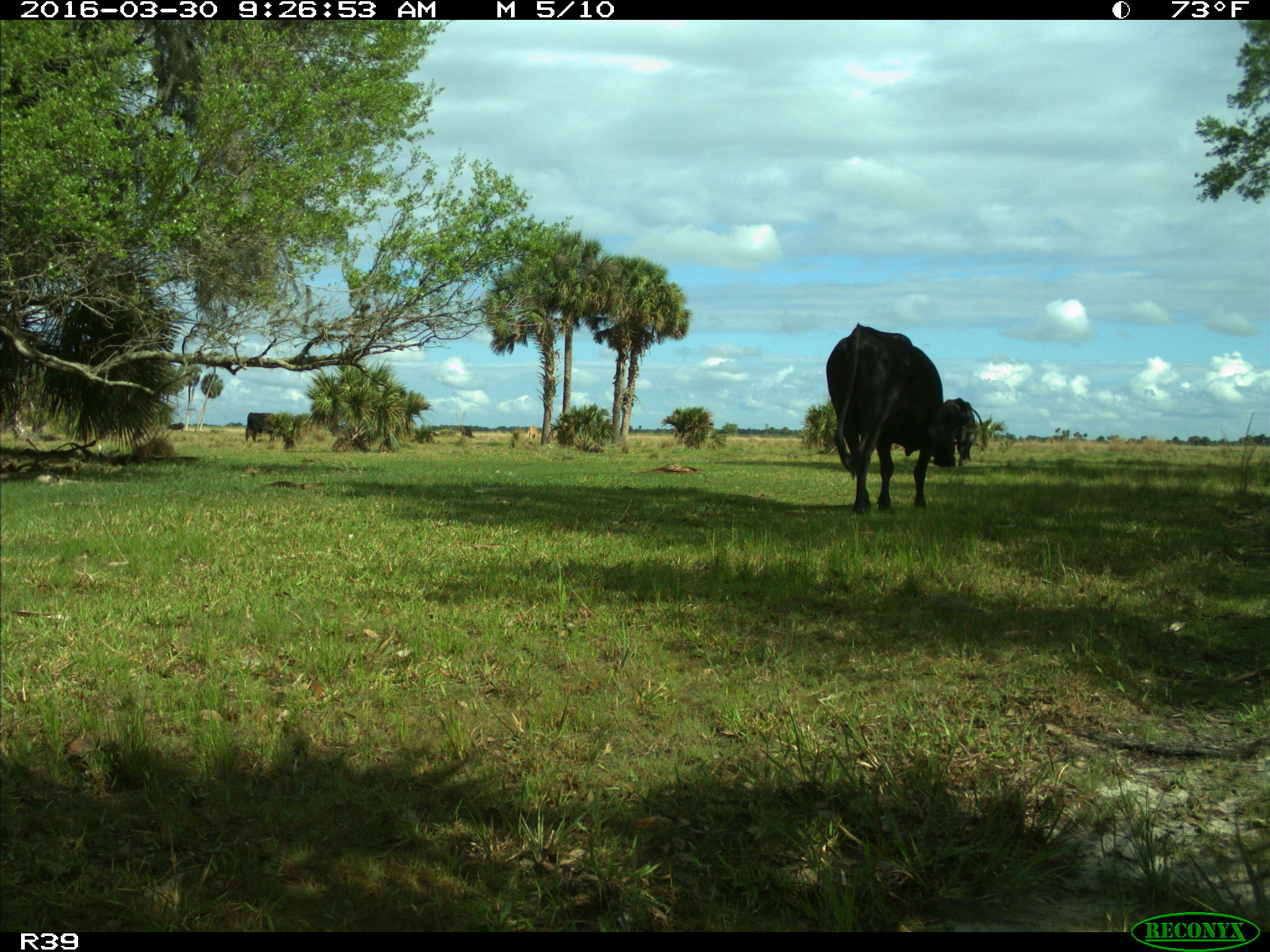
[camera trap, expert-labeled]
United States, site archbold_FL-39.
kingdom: Animalia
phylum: Chordata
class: Mammalia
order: Artiodactyla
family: Bovidae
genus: Bos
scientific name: Bos taurus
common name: domestic cow